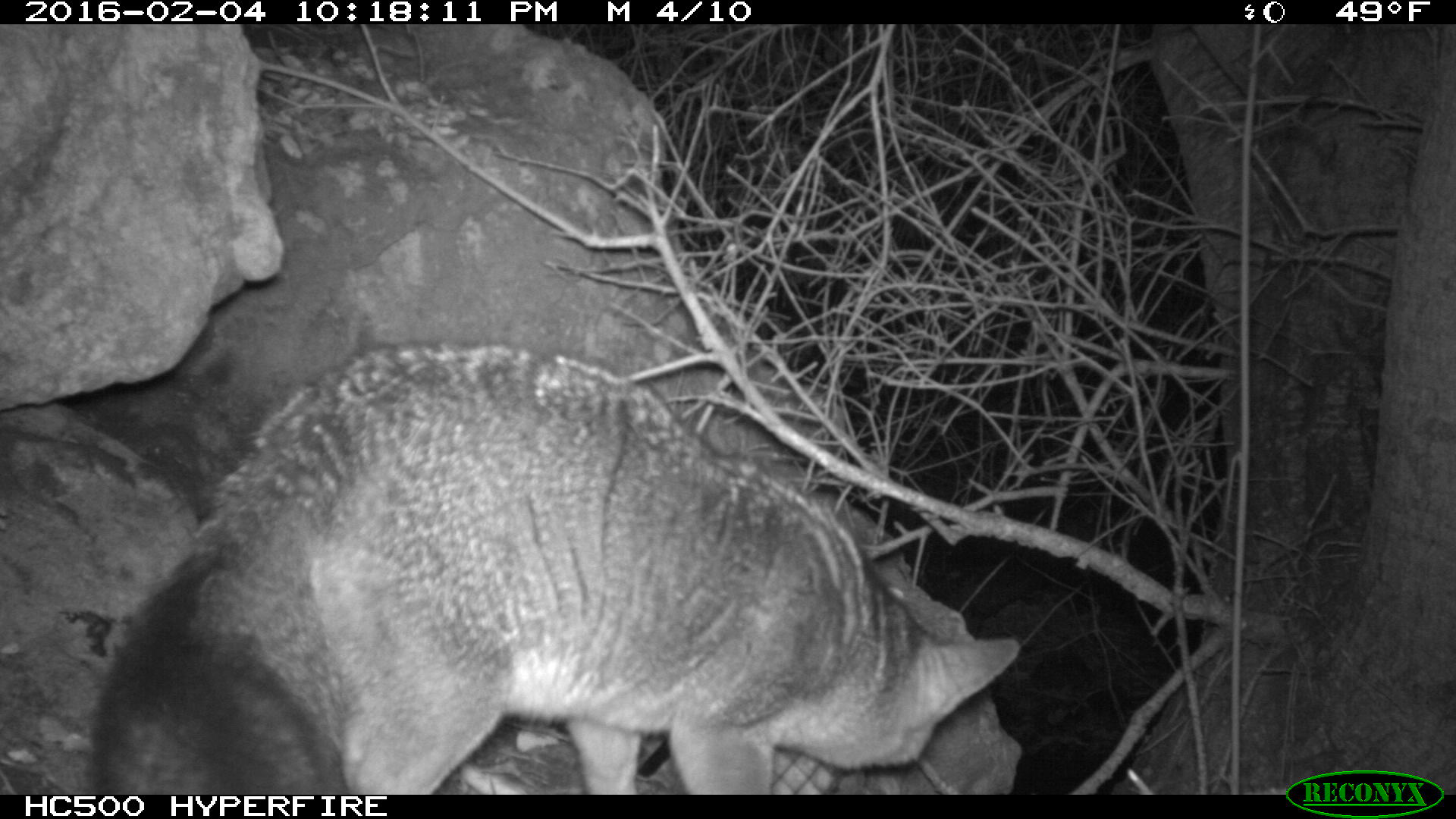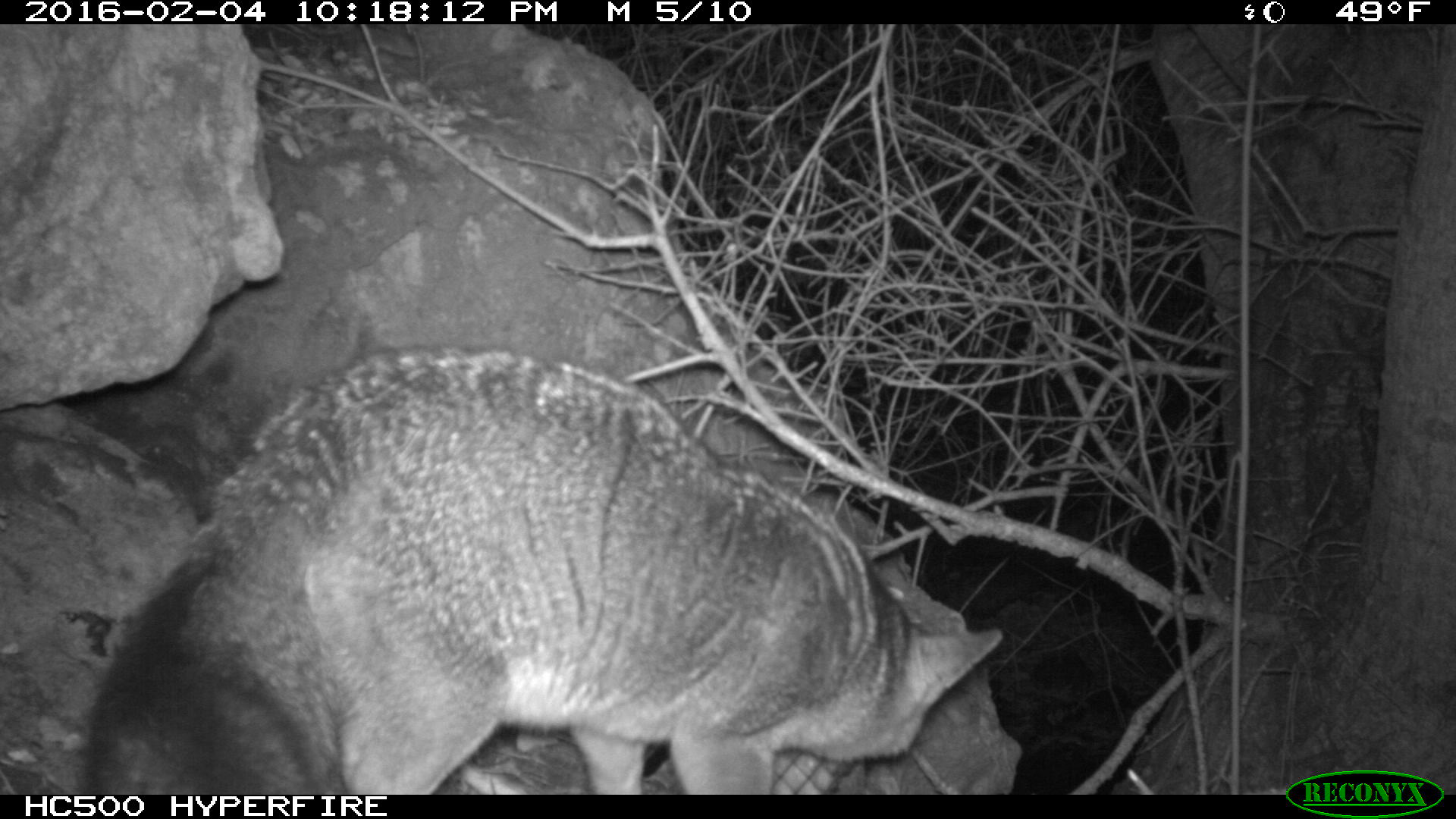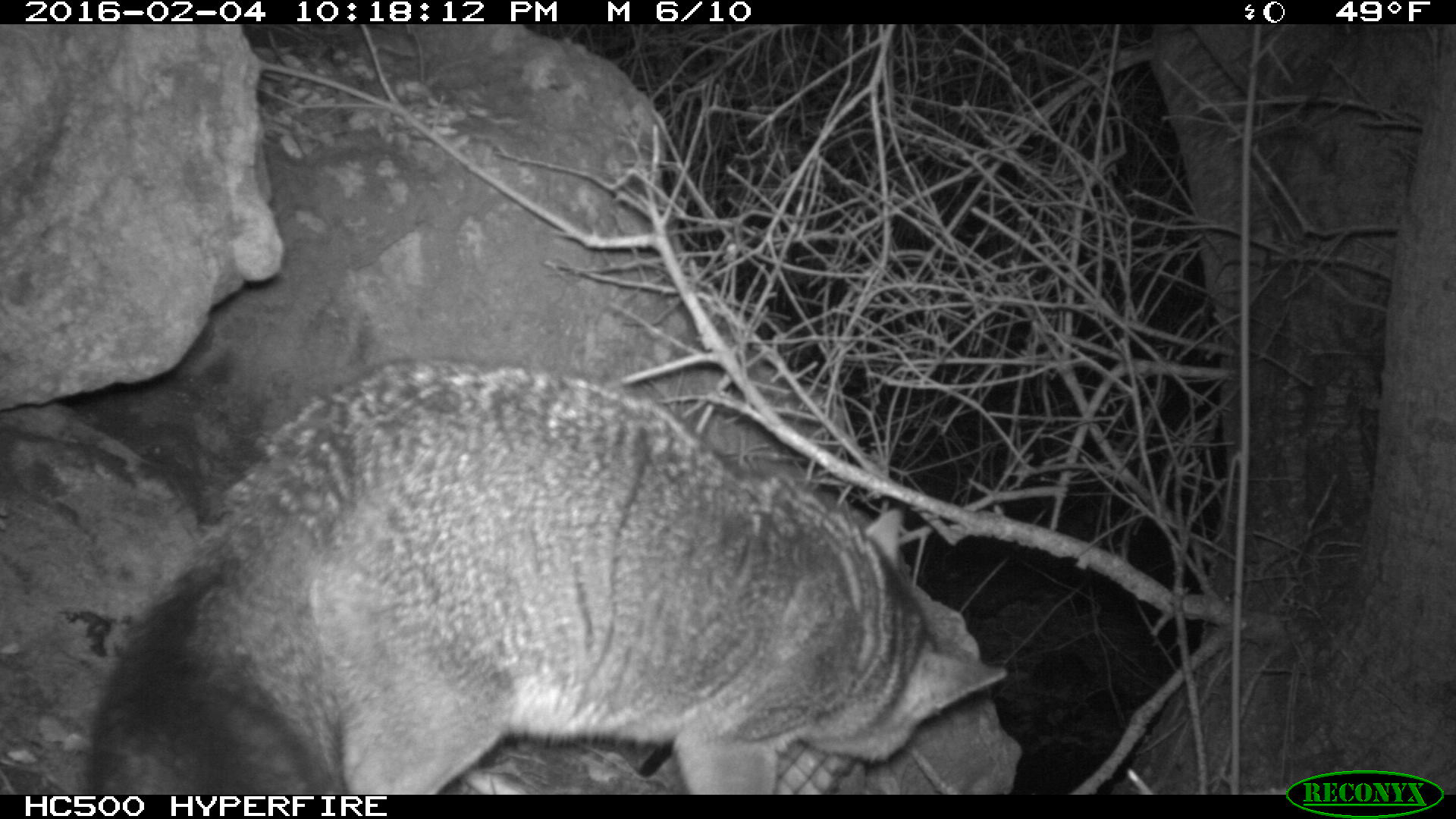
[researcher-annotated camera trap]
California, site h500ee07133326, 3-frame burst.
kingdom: Animalia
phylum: Chordata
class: Mammalia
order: Carnivora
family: Canidae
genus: Urocyon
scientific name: Urocyon littoralis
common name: island fox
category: fox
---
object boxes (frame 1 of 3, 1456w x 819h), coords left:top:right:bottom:
fox: 89:344:1018:794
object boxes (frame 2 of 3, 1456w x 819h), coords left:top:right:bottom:
fox: 71:346:1007:795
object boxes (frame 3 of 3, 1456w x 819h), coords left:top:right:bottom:
fox: 83:356:1011:791